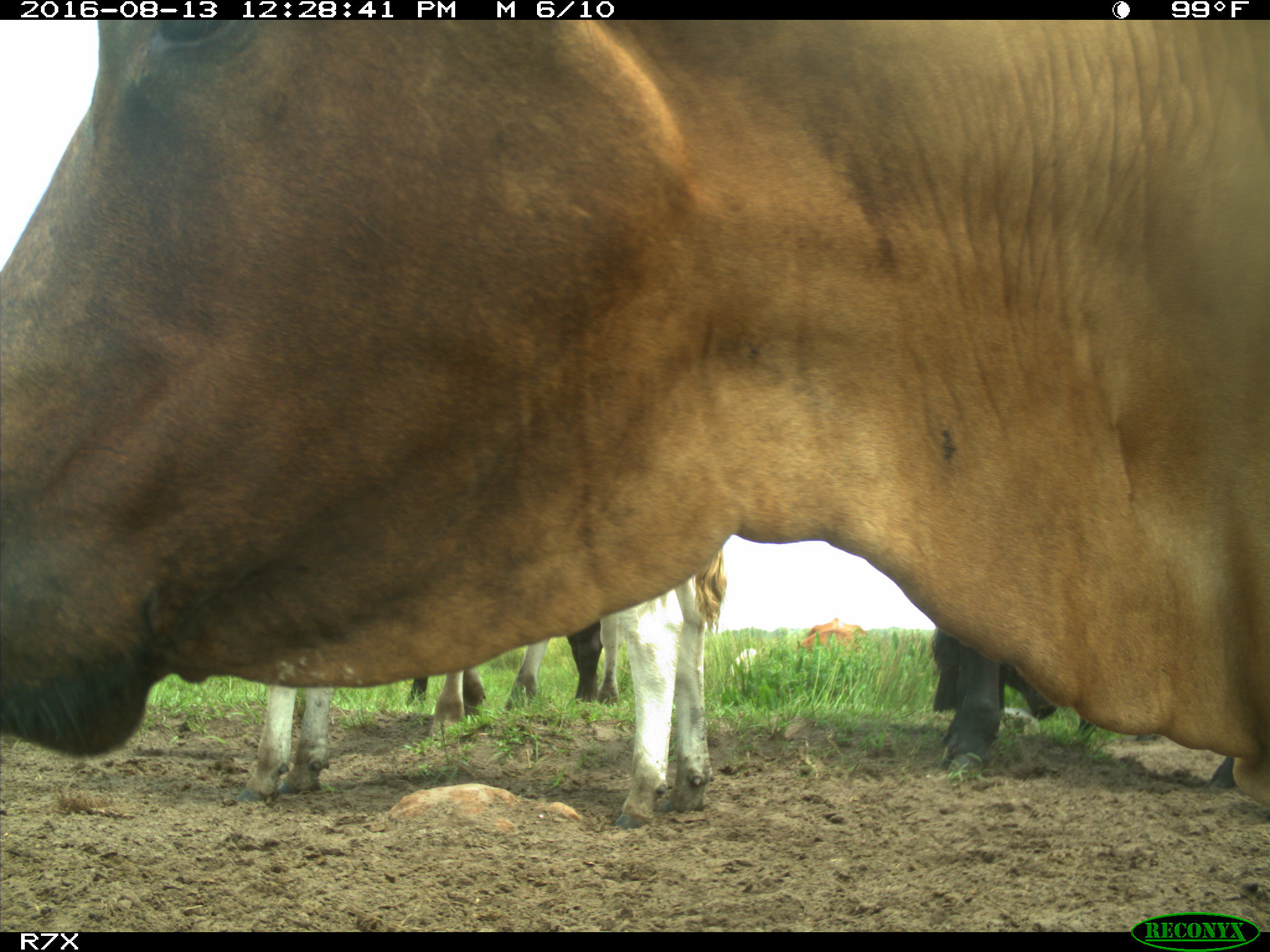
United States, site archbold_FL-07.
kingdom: Animalia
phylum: Chordata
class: Mammalia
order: Artiodactyla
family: Bovidae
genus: Bos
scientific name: Bos taurus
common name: domestic cow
Bos taurus (domestic cow).